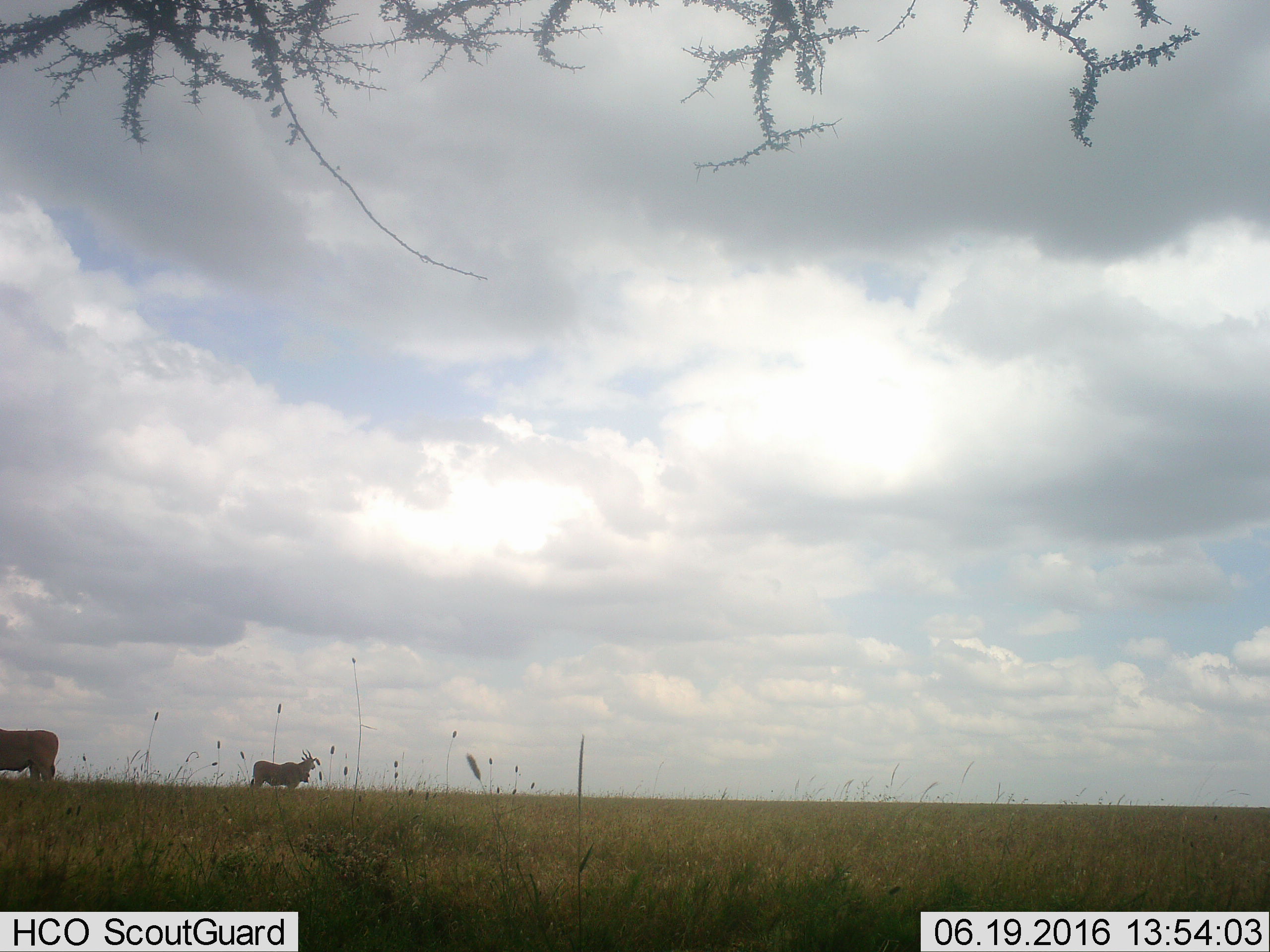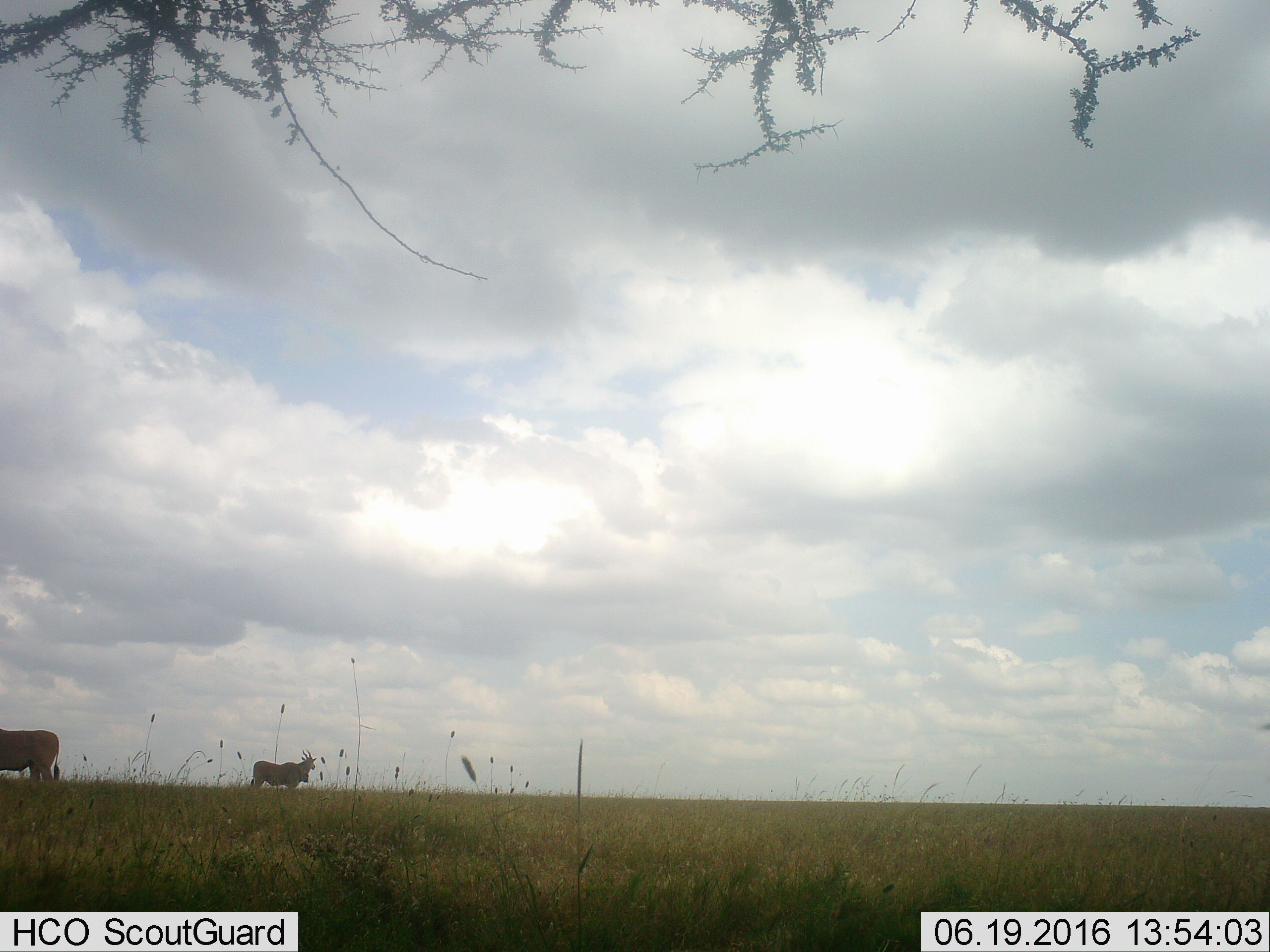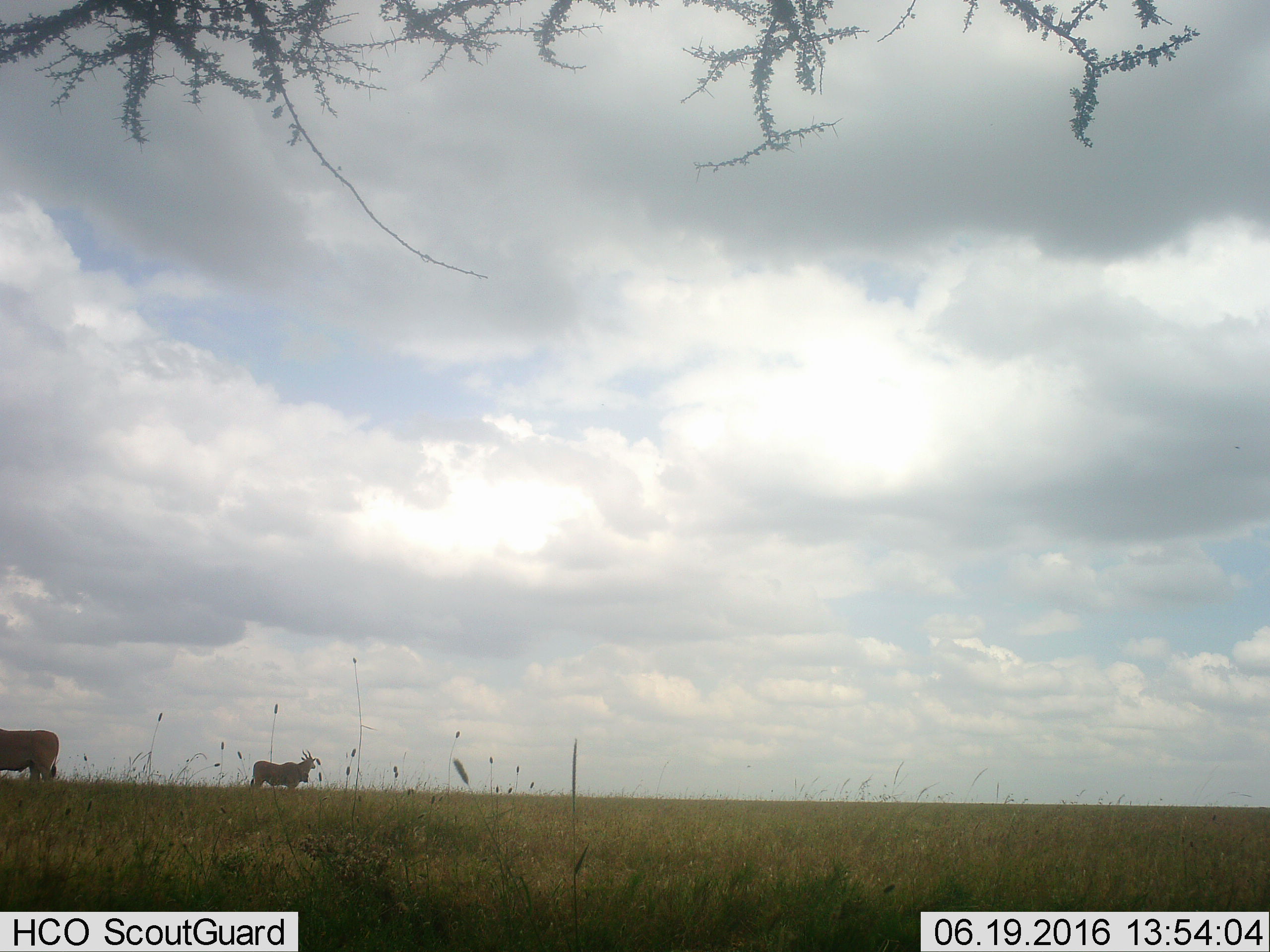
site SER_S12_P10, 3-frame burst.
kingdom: Animalia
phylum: Chordata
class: Mammalia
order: Artiodactyla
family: Bovidae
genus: Tragelaphus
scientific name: Tragelaphus oryx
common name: eland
Eland (Tragelaphus oryx), count 2. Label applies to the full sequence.